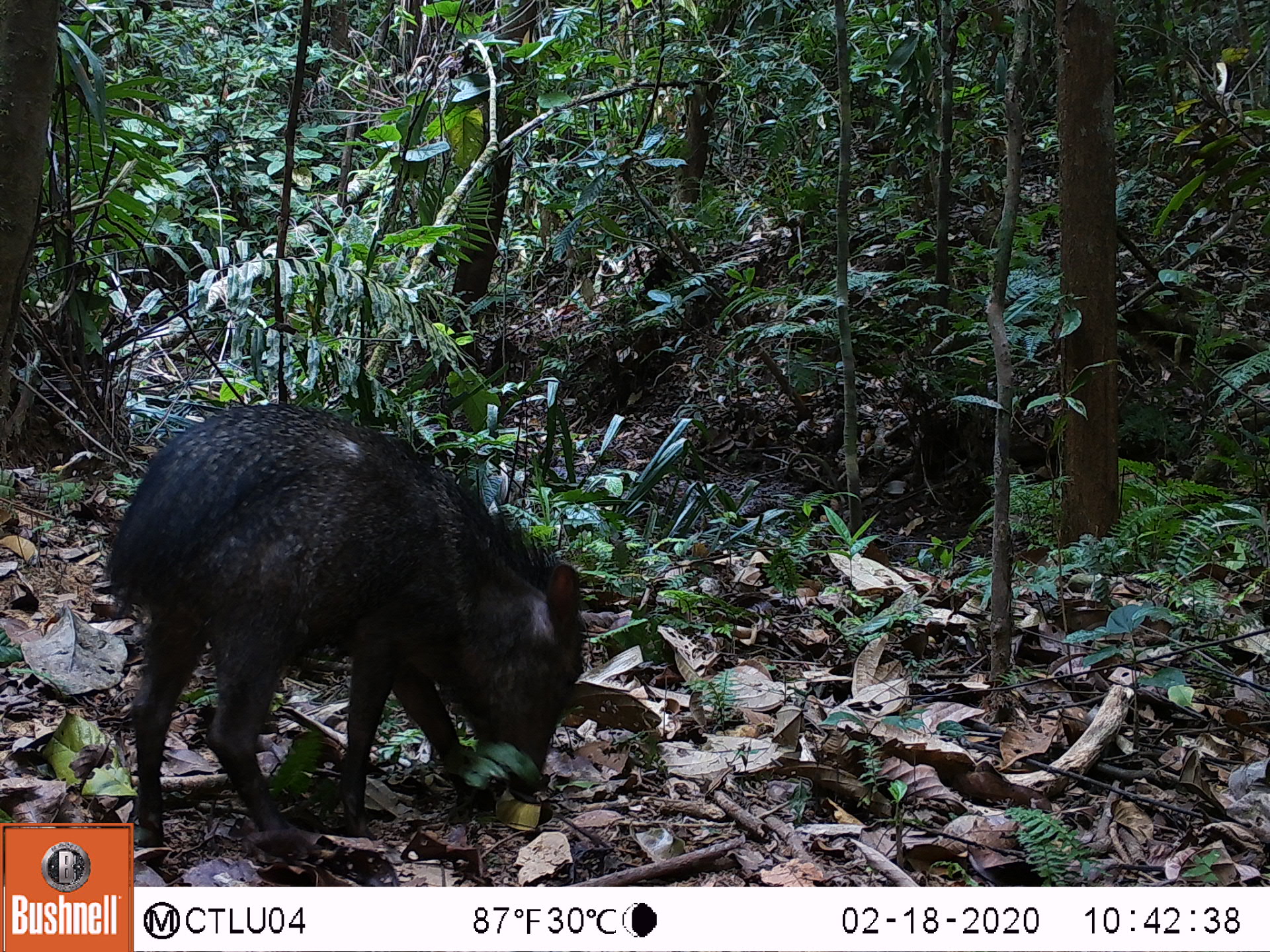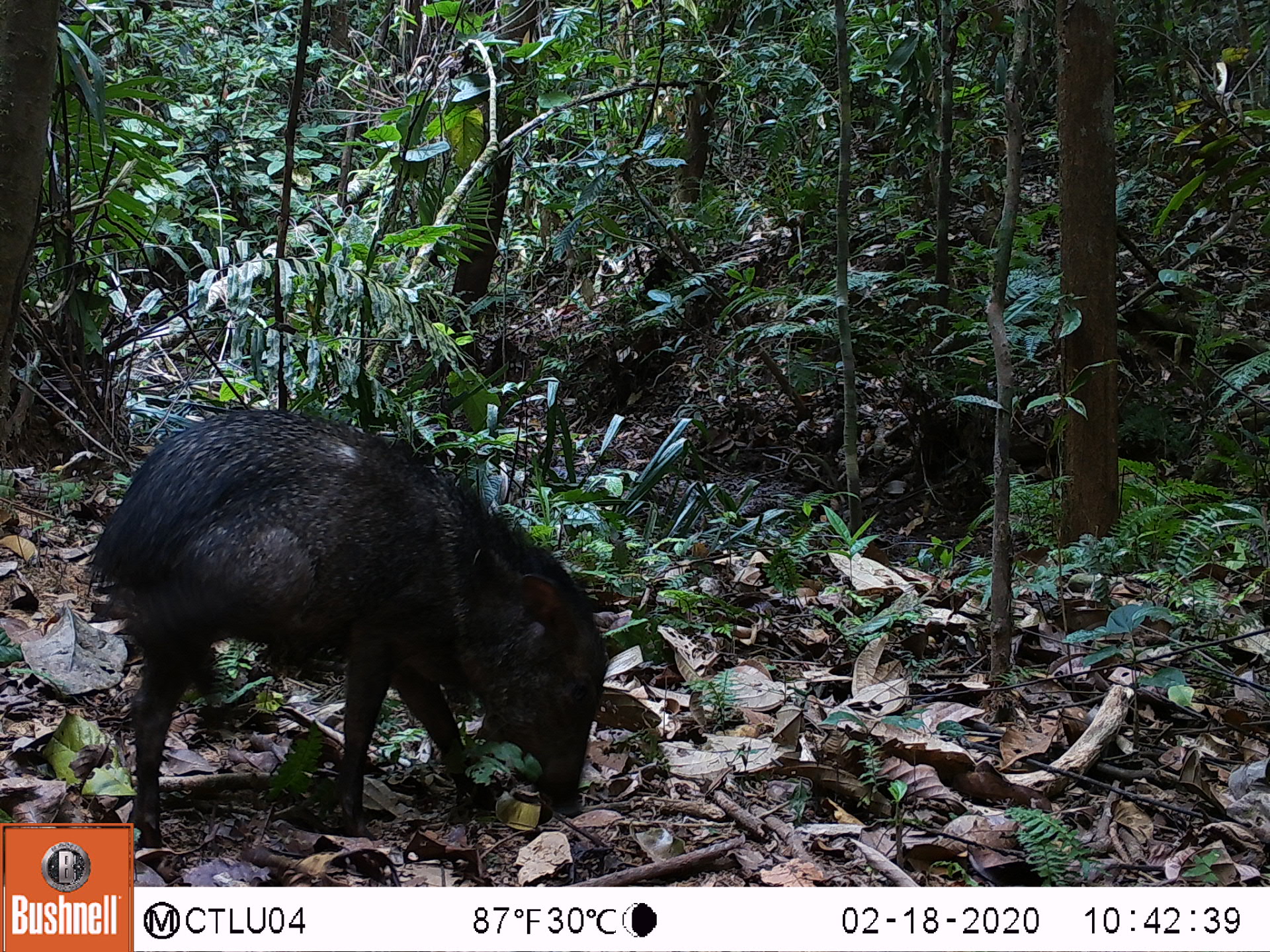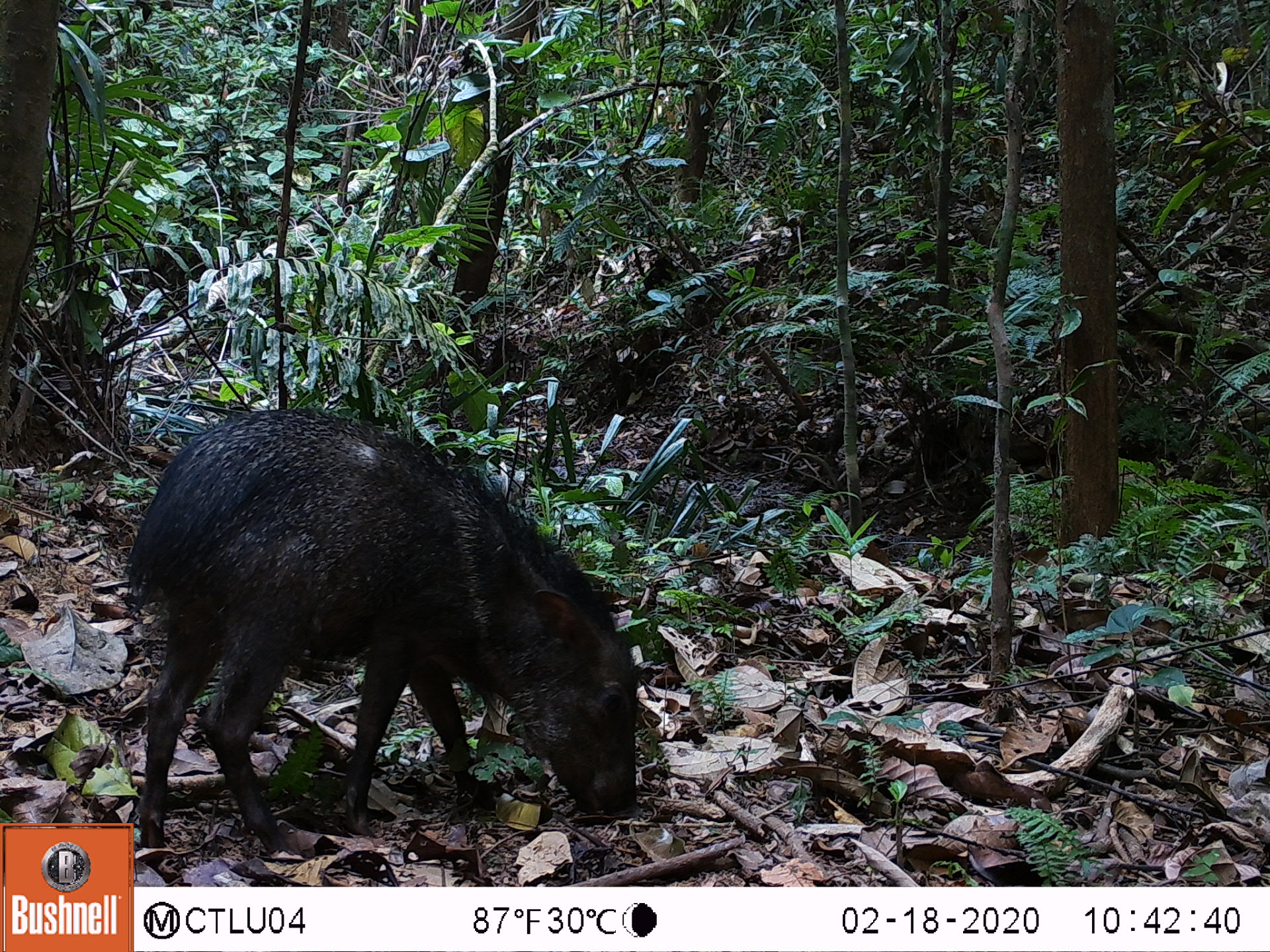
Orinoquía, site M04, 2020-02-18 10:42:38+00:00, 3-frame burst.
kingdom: Animalia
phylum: Chordata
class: Mammalia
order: Artiodactyla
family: Tayassuidae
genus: Pecari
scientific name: Pecari tajacu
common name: collared peccary